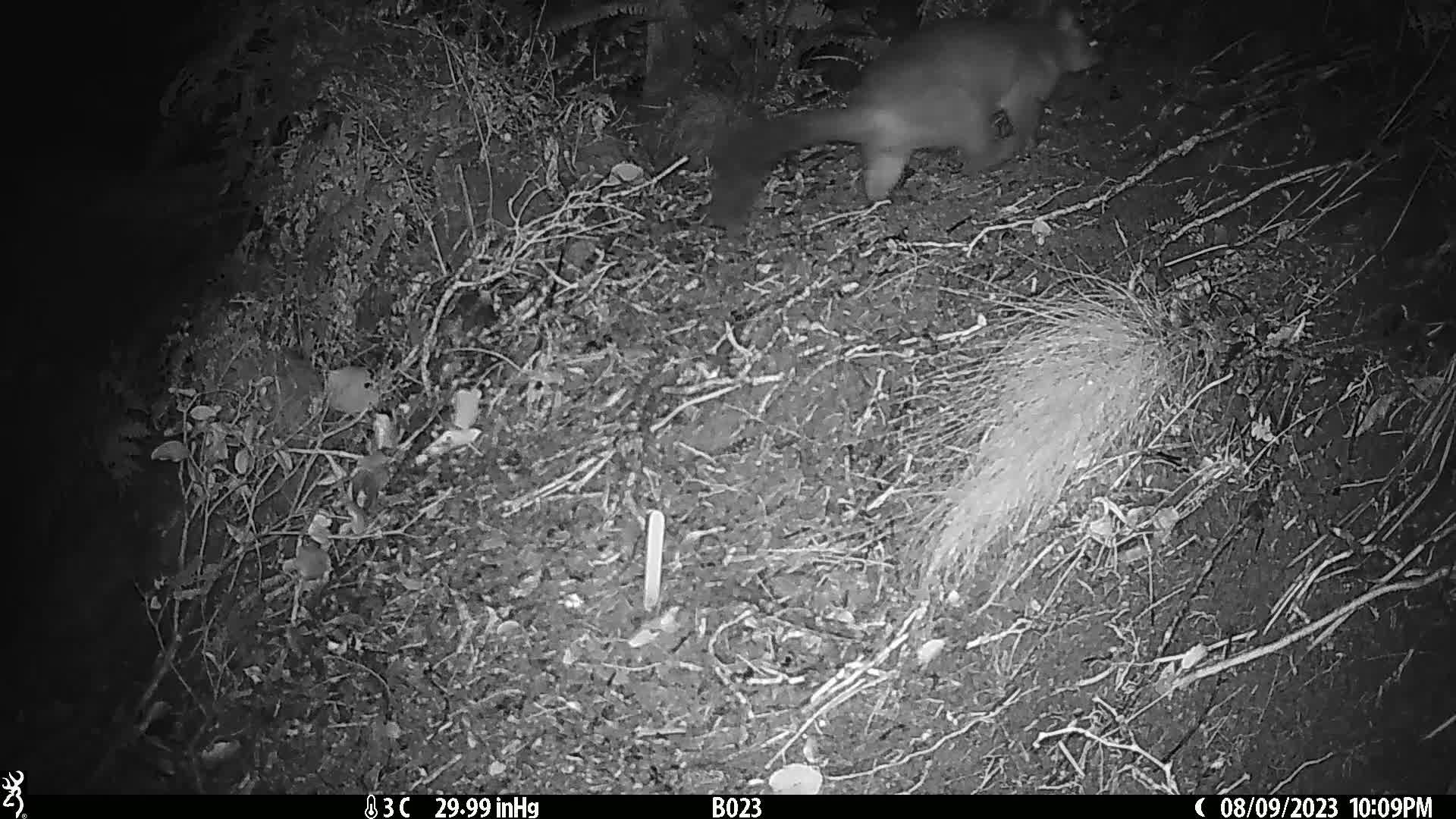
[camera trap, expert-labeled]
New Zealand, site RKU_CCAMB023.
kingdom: Animalia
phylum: Chordata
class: Mammalia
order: Diprotodontia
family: Phalangeridae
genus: Trichosurus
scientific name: Trichosurus vulpecula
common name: common brushtail possum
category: possum